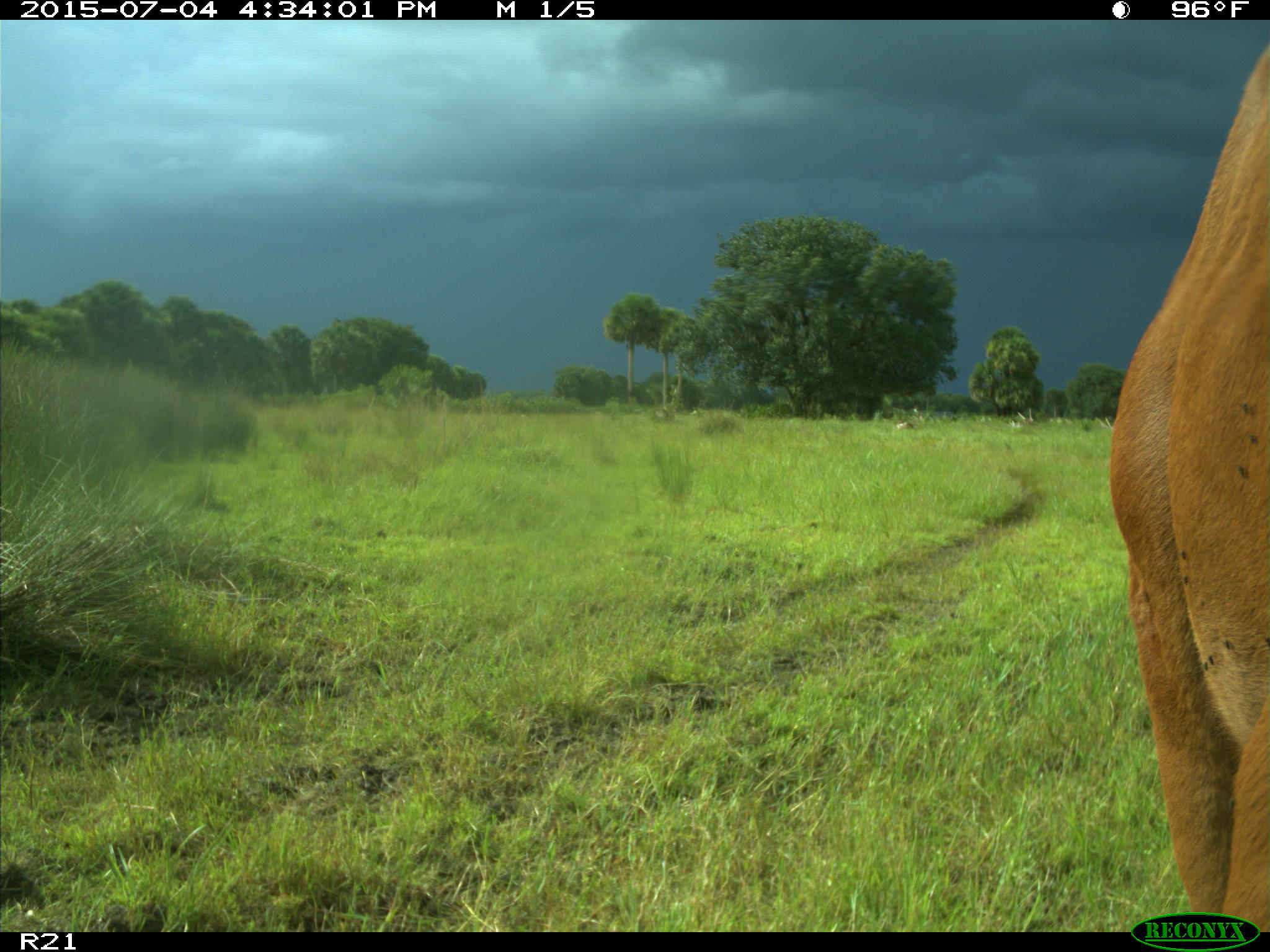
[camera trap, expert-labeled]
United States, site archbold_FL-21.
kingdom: Animalia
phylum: Chordata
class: Mammalia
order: Artiodactyla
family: Bovidae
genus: Bos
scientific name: Bos taurus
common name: domestic cow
Bos taurus (domestic cow).